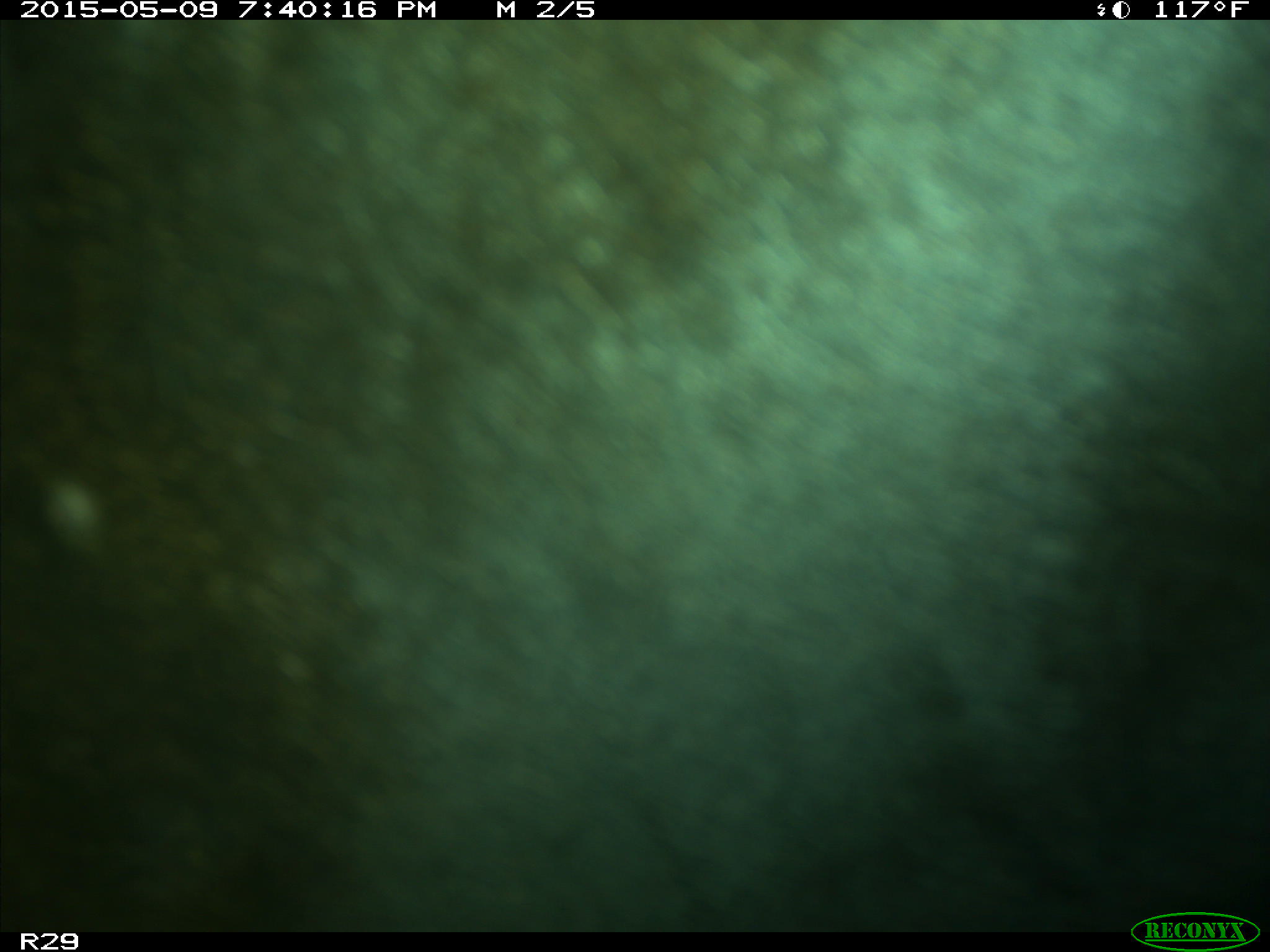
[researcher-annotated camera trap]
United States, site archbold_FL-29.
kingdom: Animalia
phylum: Chordata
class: Mammalia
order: Artiodactyla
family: Bovidae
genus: Bos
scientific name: Bos taurus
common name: domestic cow